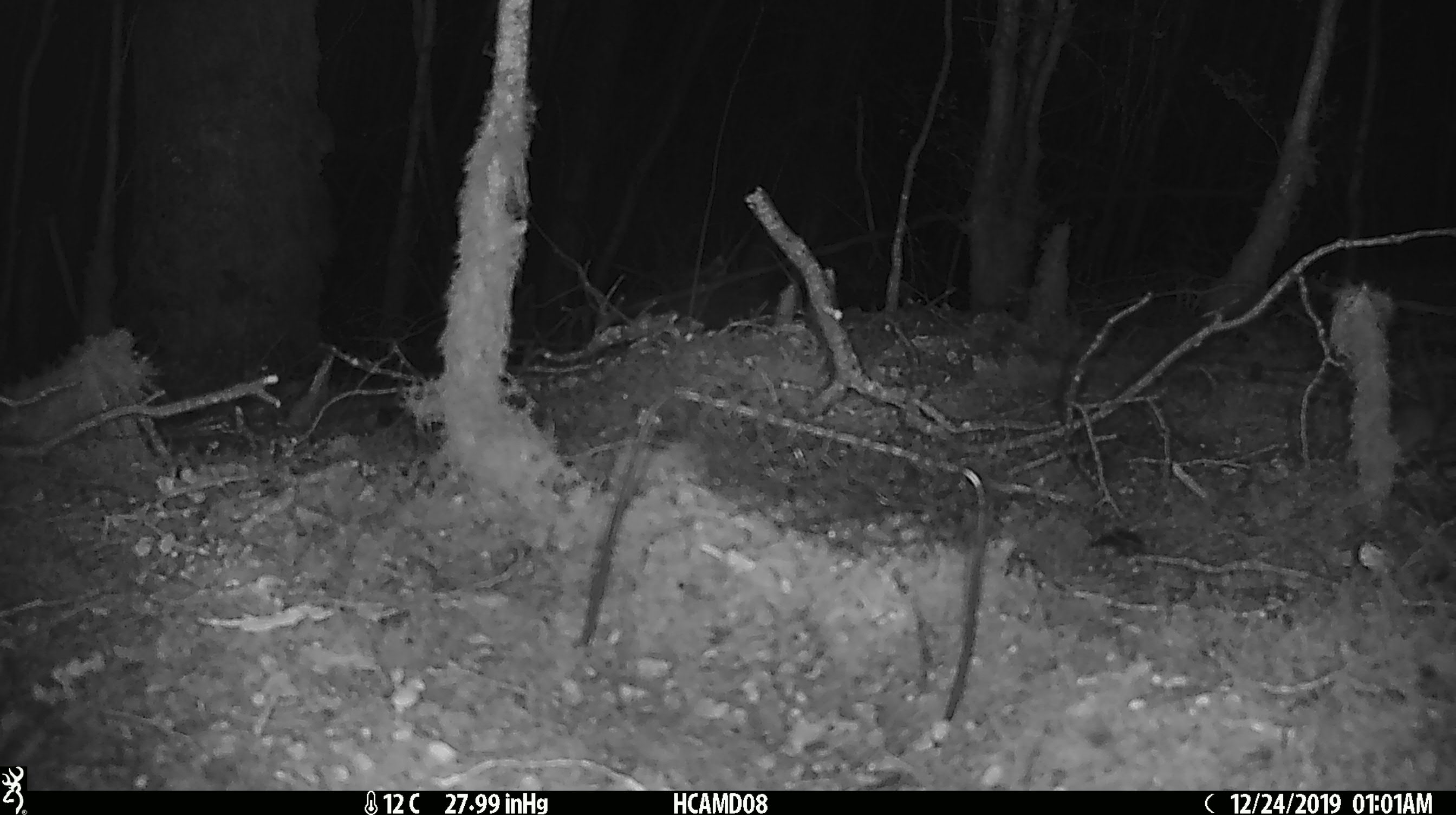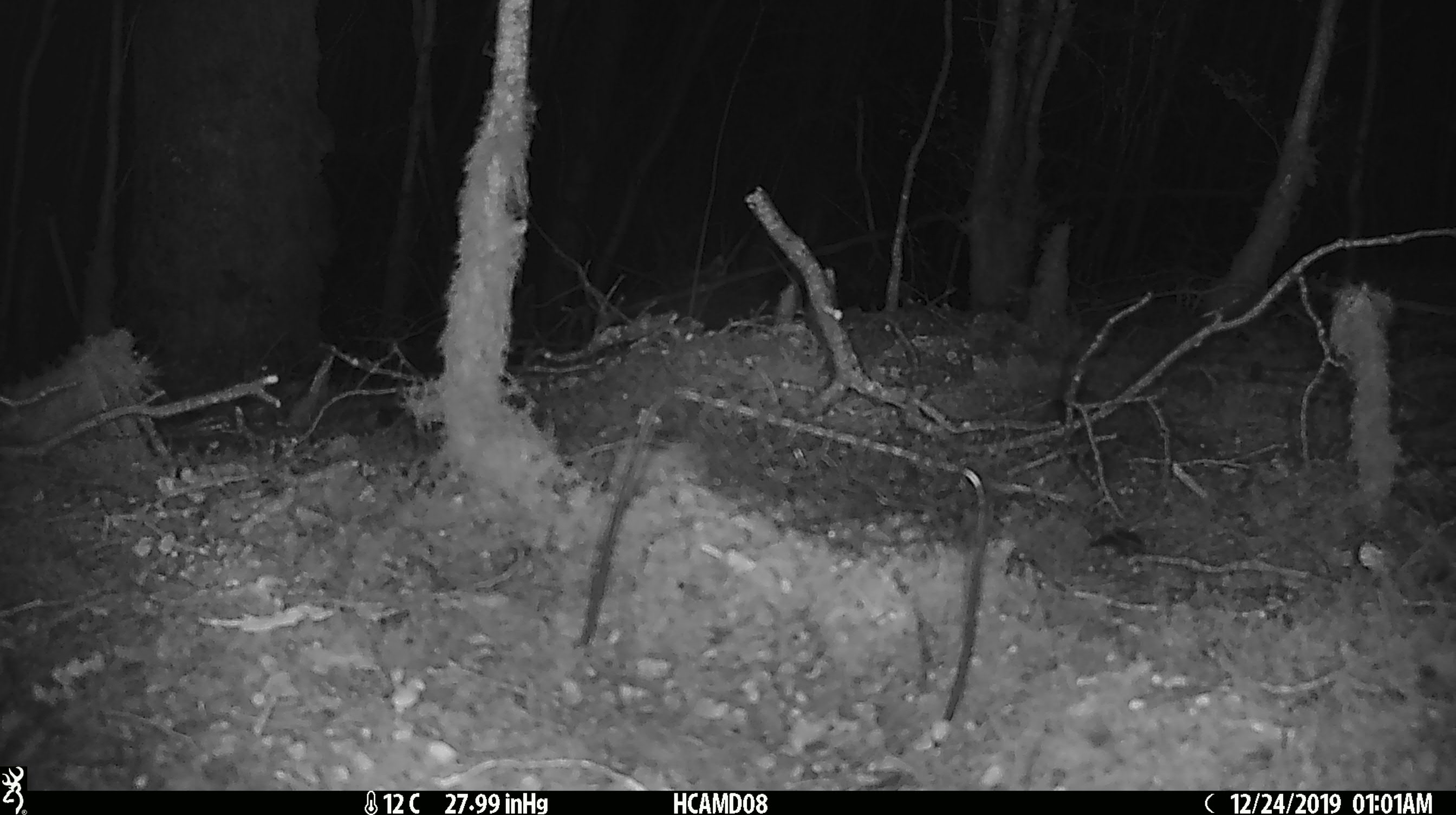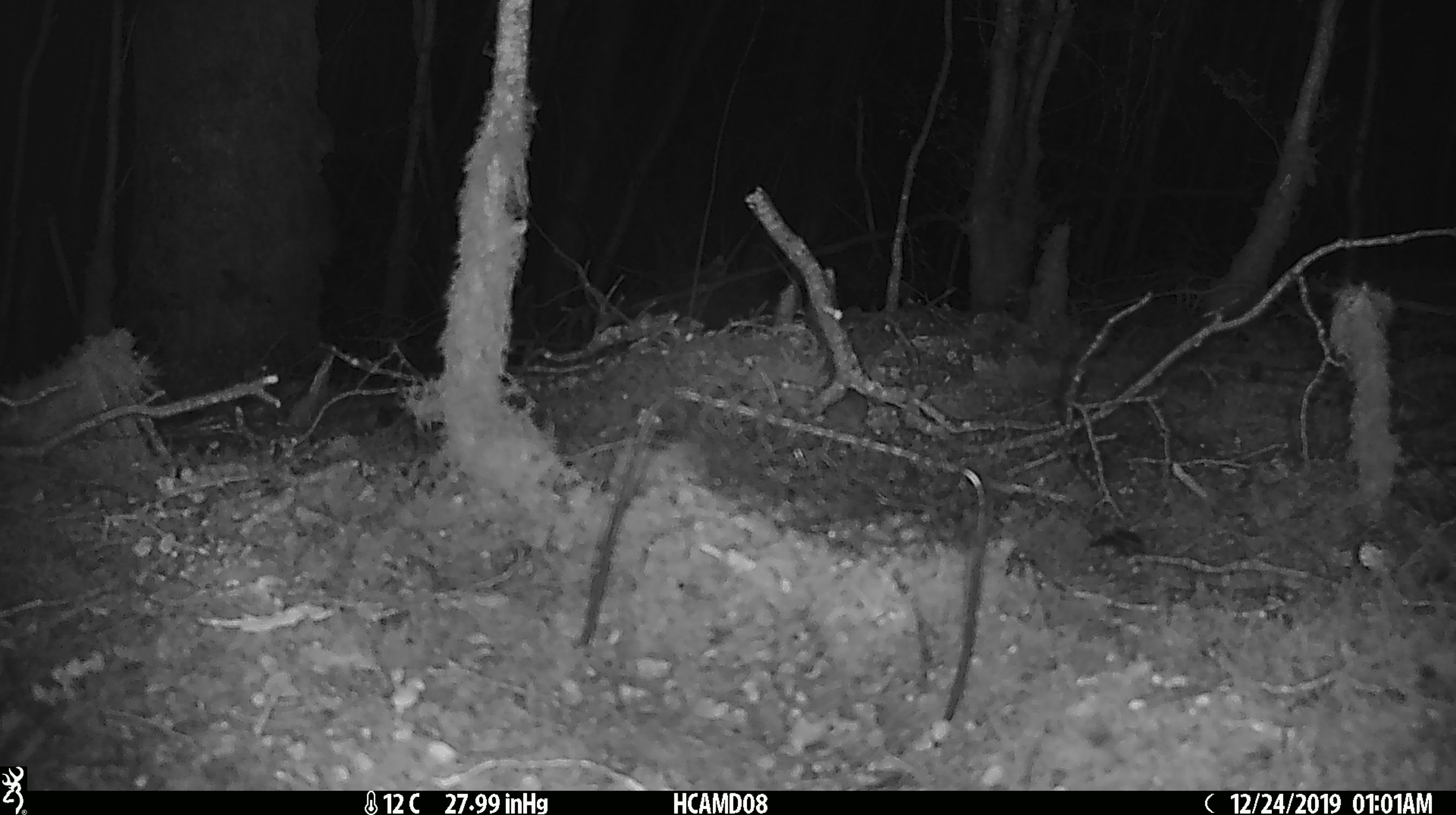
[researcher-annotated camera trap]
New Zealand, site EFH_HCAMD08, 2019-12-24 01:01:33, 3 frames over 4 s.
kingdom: Animalia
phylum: Chordata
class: Mammalia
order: Rodentia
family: Muridae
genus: Mus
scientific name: Mus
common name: mouse